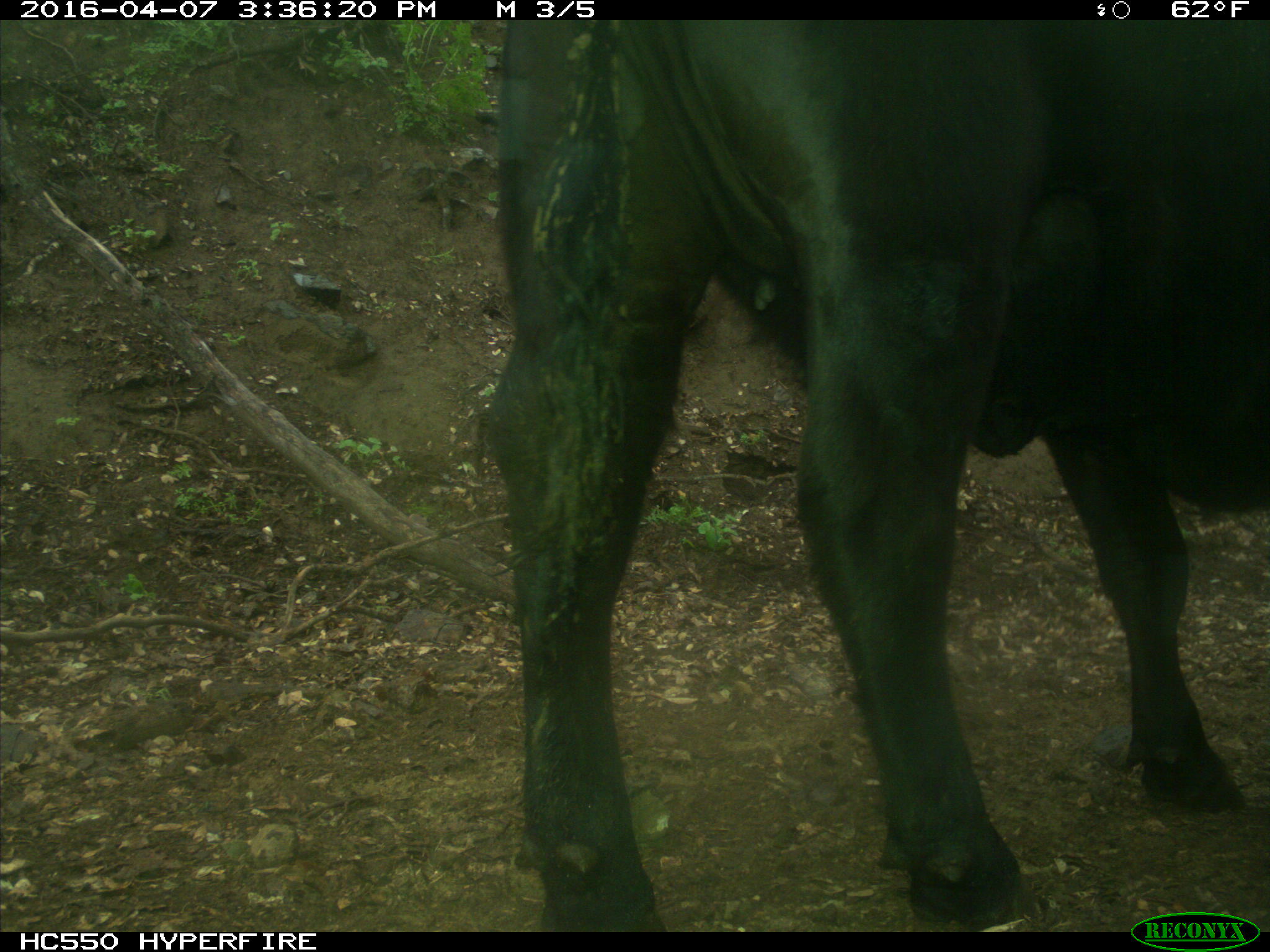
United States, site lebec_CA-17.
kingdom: Animalia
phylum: Chordata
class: Mammalia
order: Artiodactyla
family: Bovidae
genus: Bos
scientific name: Bos taurus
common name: domestic cow